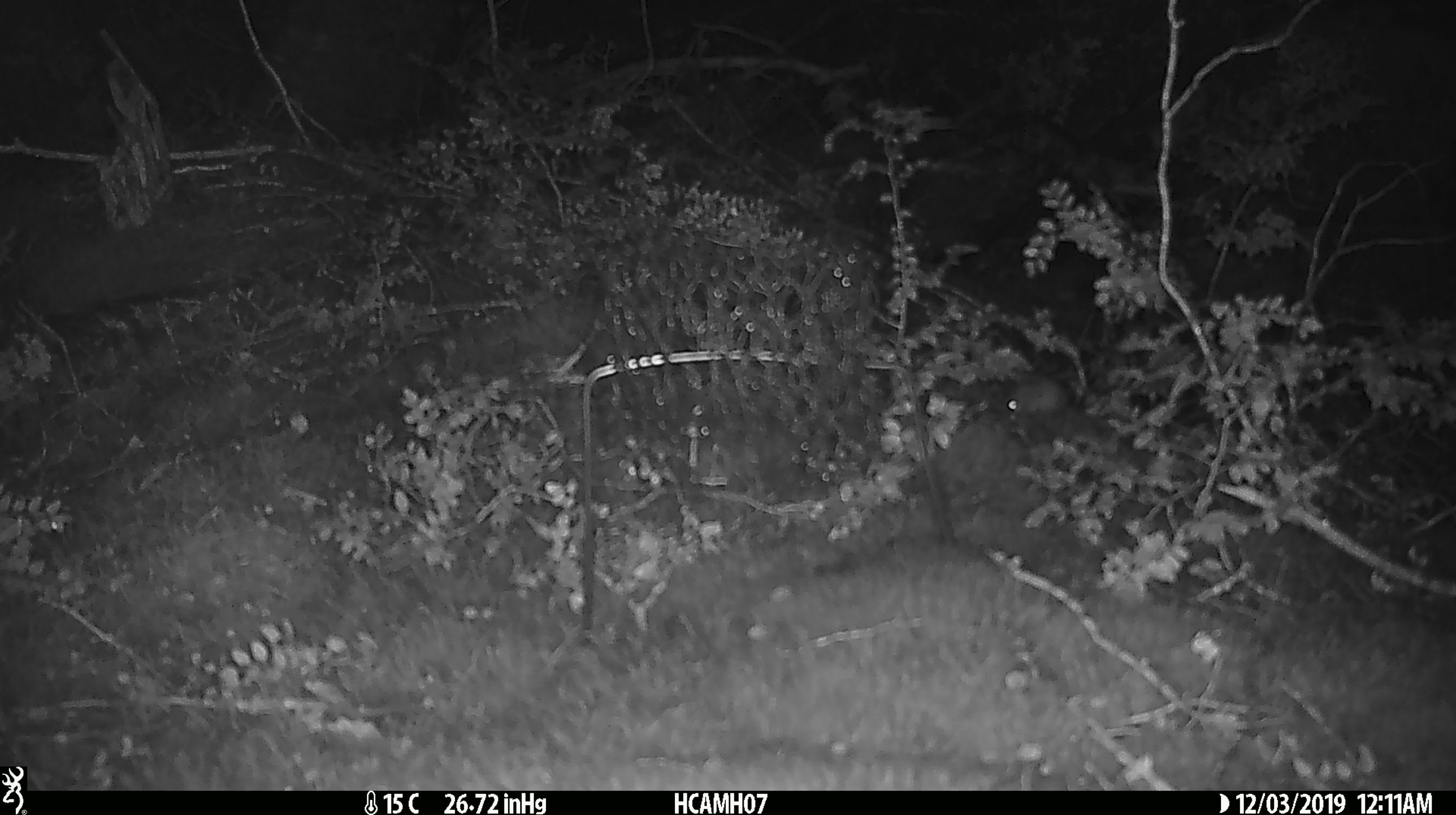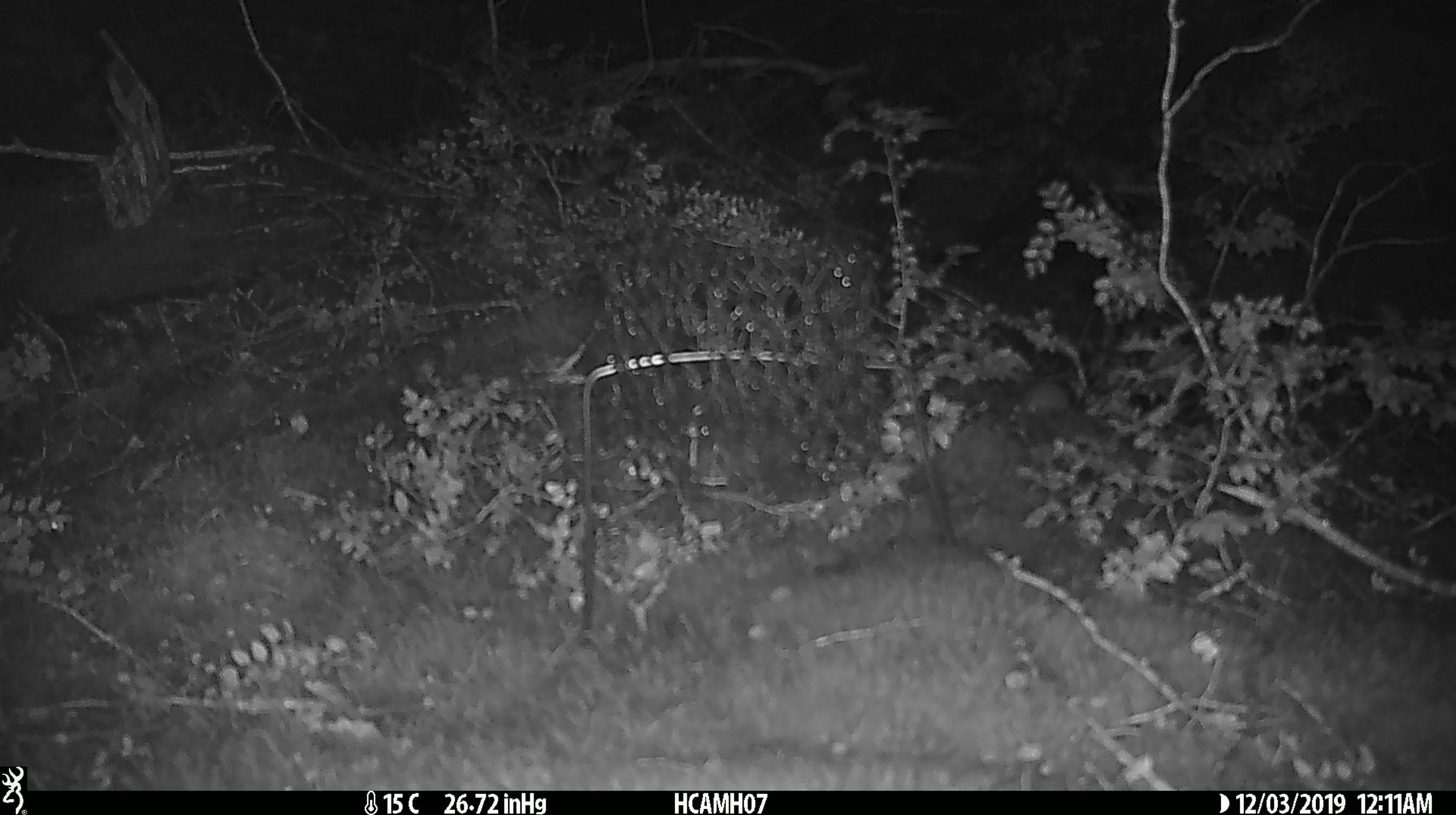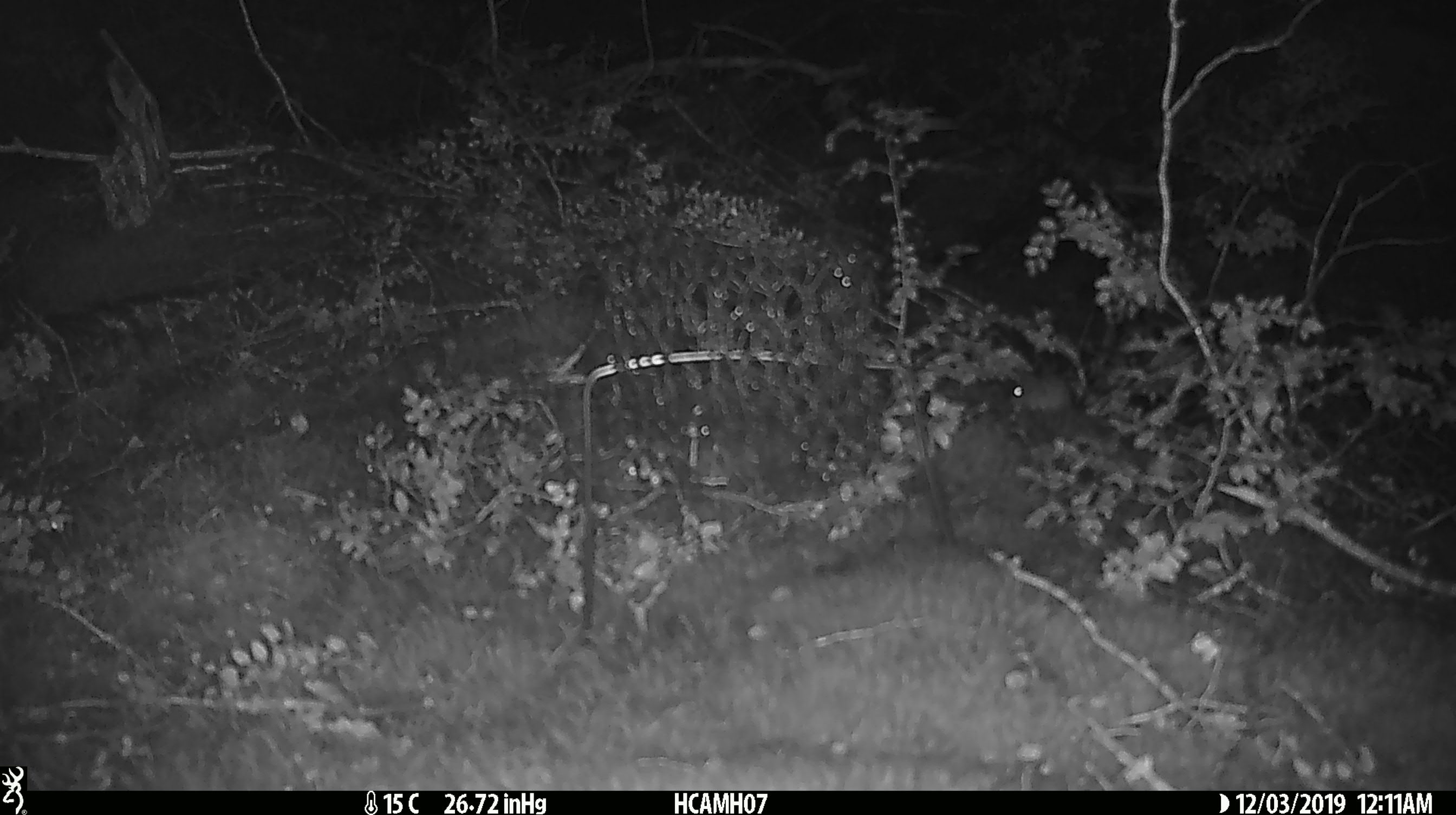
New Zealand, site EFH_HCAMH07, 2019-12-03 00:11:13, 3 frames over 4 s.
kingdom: Animalia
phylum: Chordata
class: Mammalia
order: Rodentia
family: Muridae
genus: Mus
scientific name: Mus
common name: mouse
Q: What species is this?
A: Mouse (Mus).